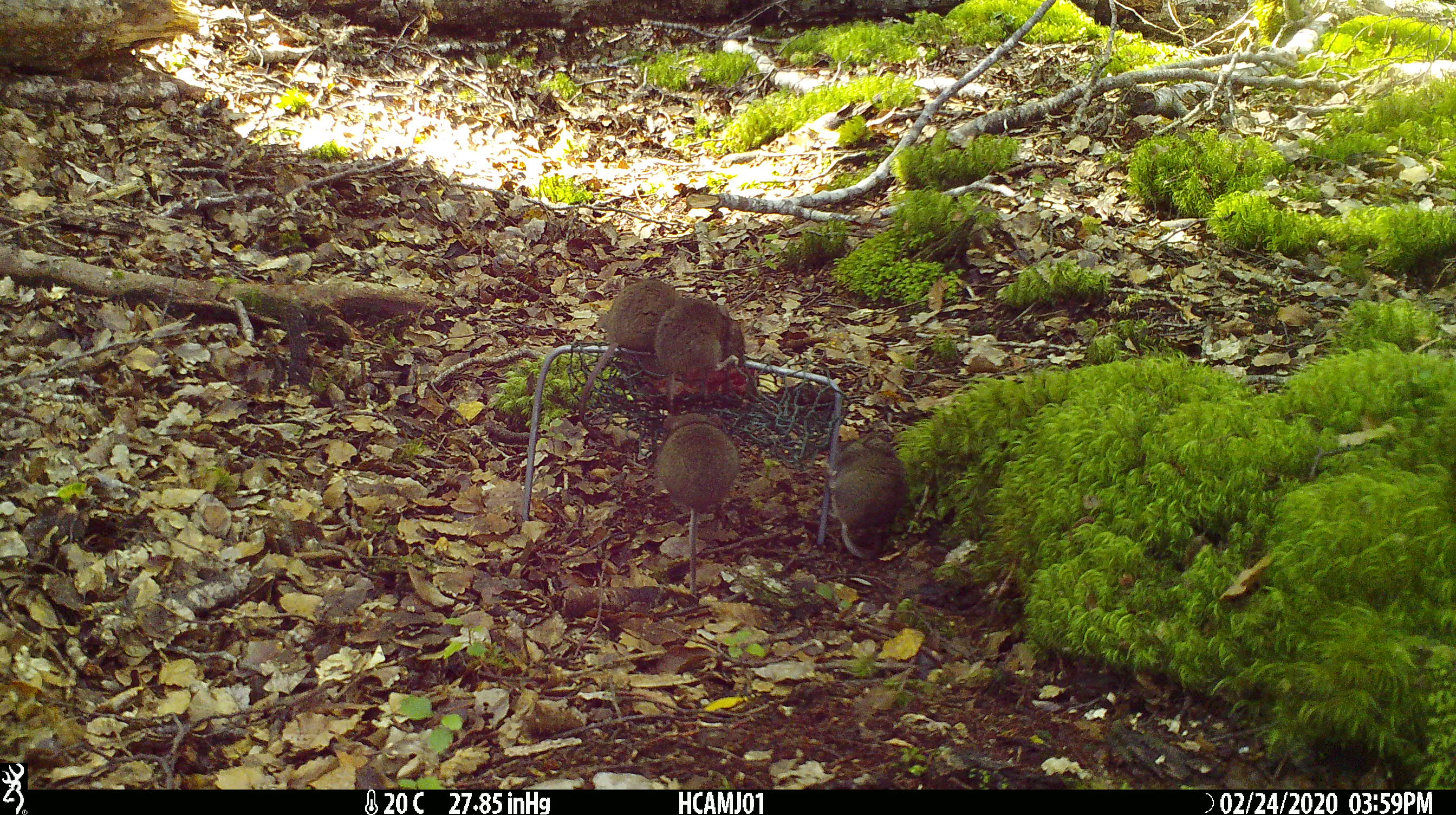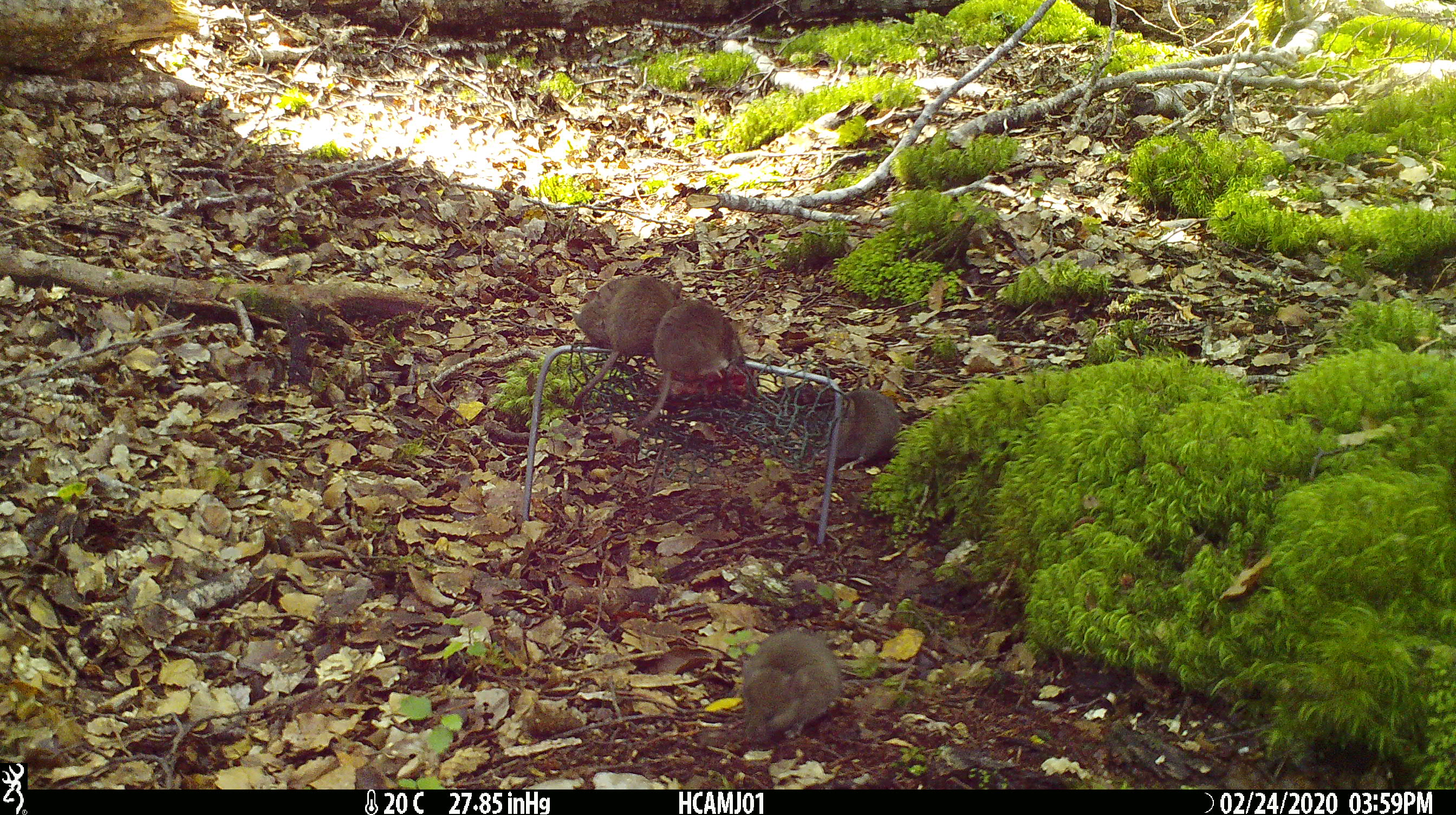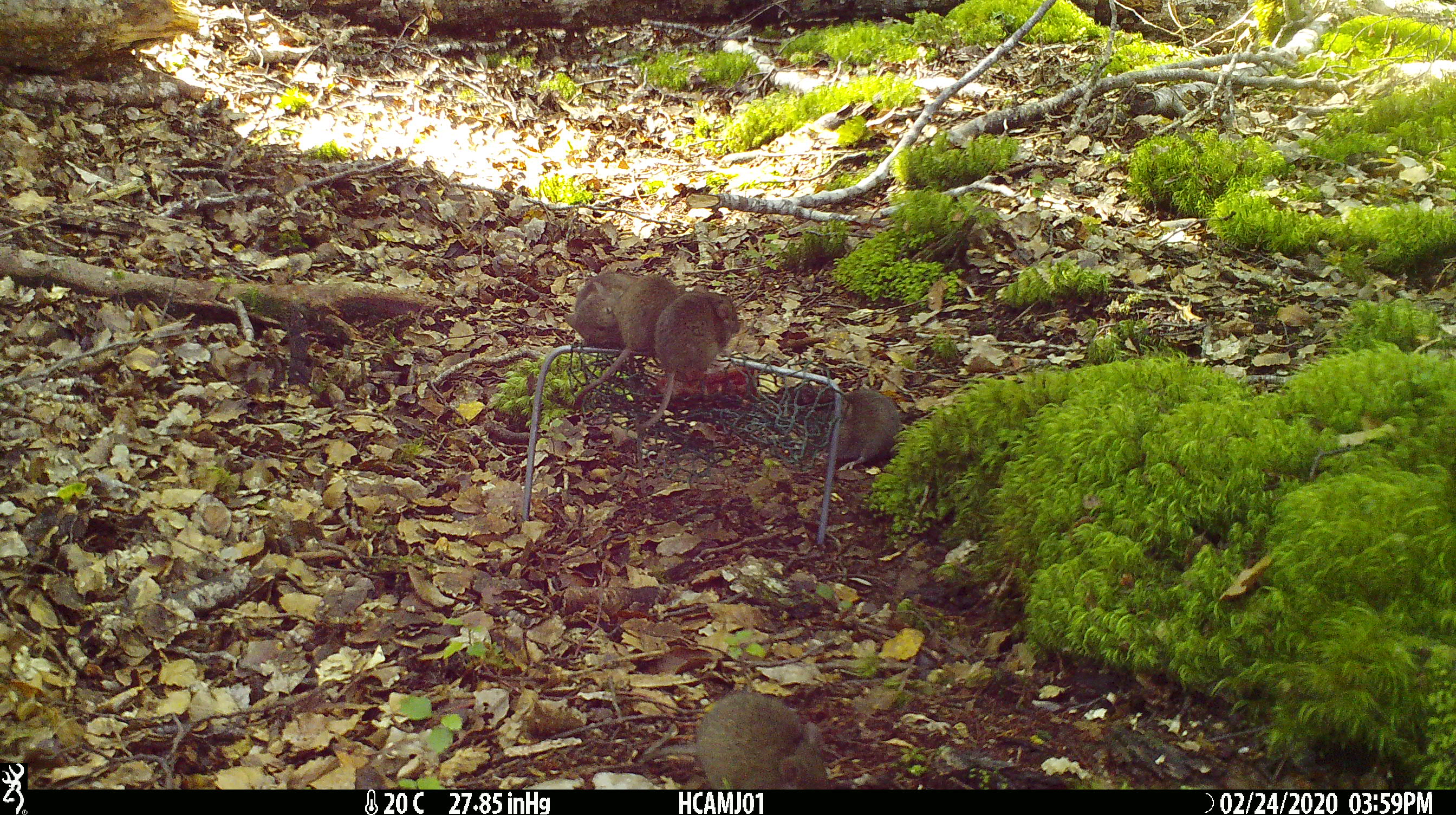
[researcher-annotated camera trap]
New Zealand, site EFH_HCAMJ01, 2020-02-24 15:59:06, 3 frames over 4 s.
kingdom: Animalia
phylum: Chordata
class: Mammalia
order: Rodentia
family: Muridae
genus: Mus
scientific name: Mus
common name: mouse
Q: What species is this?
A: Mouse (Mus).